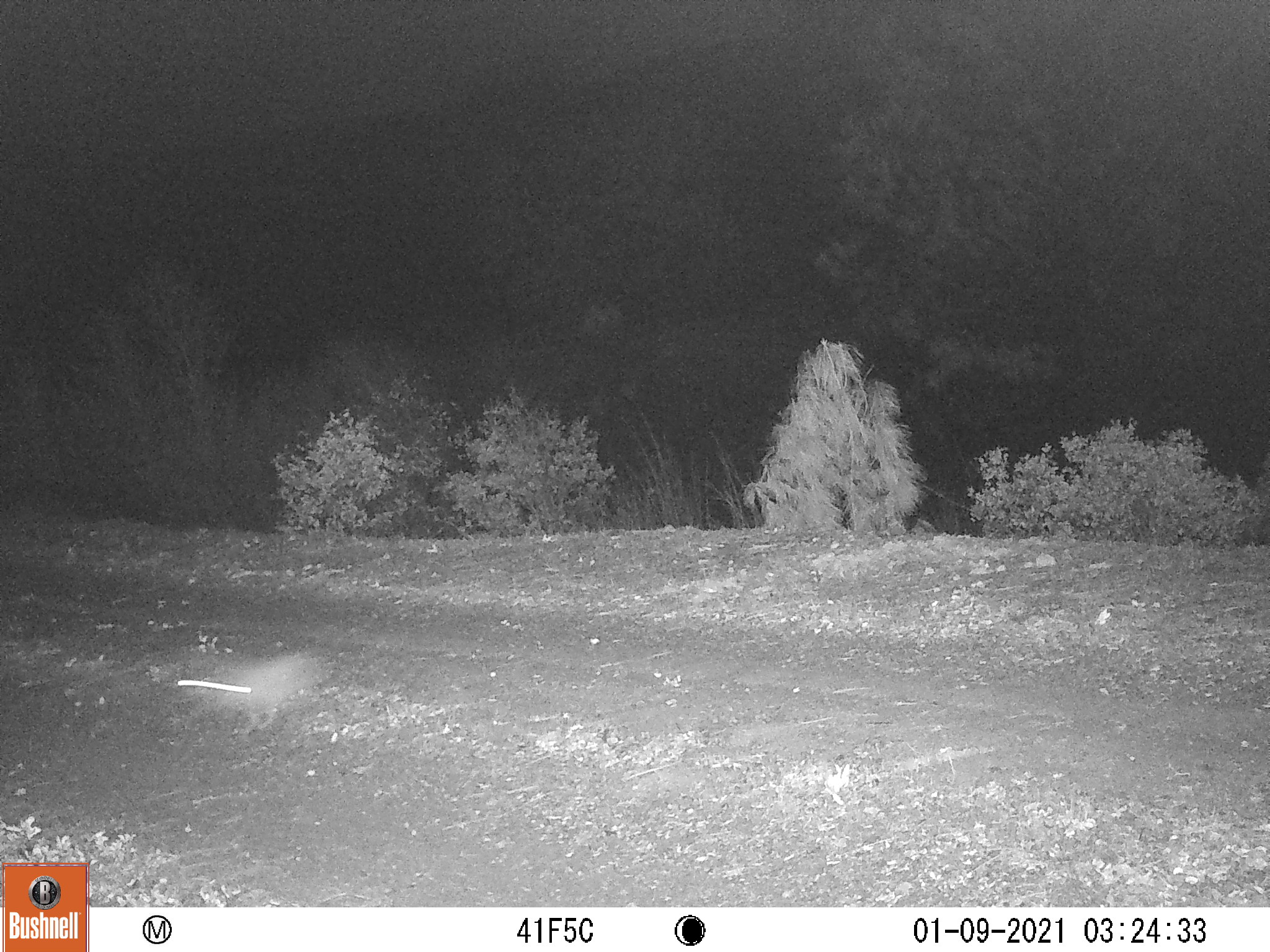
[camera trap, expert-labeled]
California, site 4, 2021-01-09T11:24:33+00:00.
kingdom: Animalia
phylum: Chordata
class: Mammalia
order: Lagomorpha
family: Leporidae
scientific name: Leporidae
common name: rabbit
Rabbit (Leporidae).